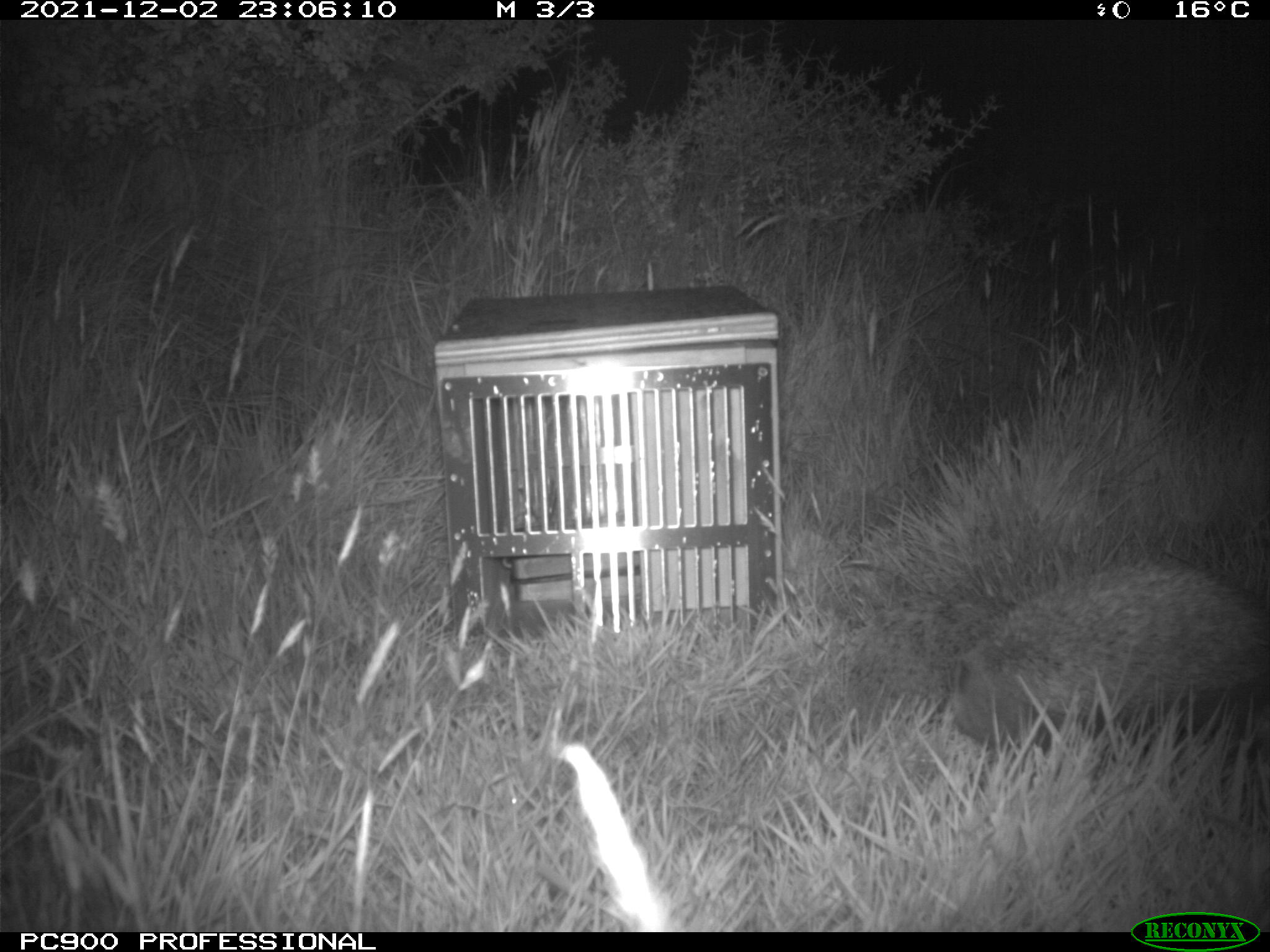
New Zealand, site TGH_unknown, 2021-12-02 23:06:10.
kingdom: Animalia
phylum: Chordata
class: Mammalia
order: Eulipotyphla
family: Erinaceidae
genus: Erinaceus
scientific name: Erinaceus europaeus europaeus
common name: european hedgehog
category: hedgehog